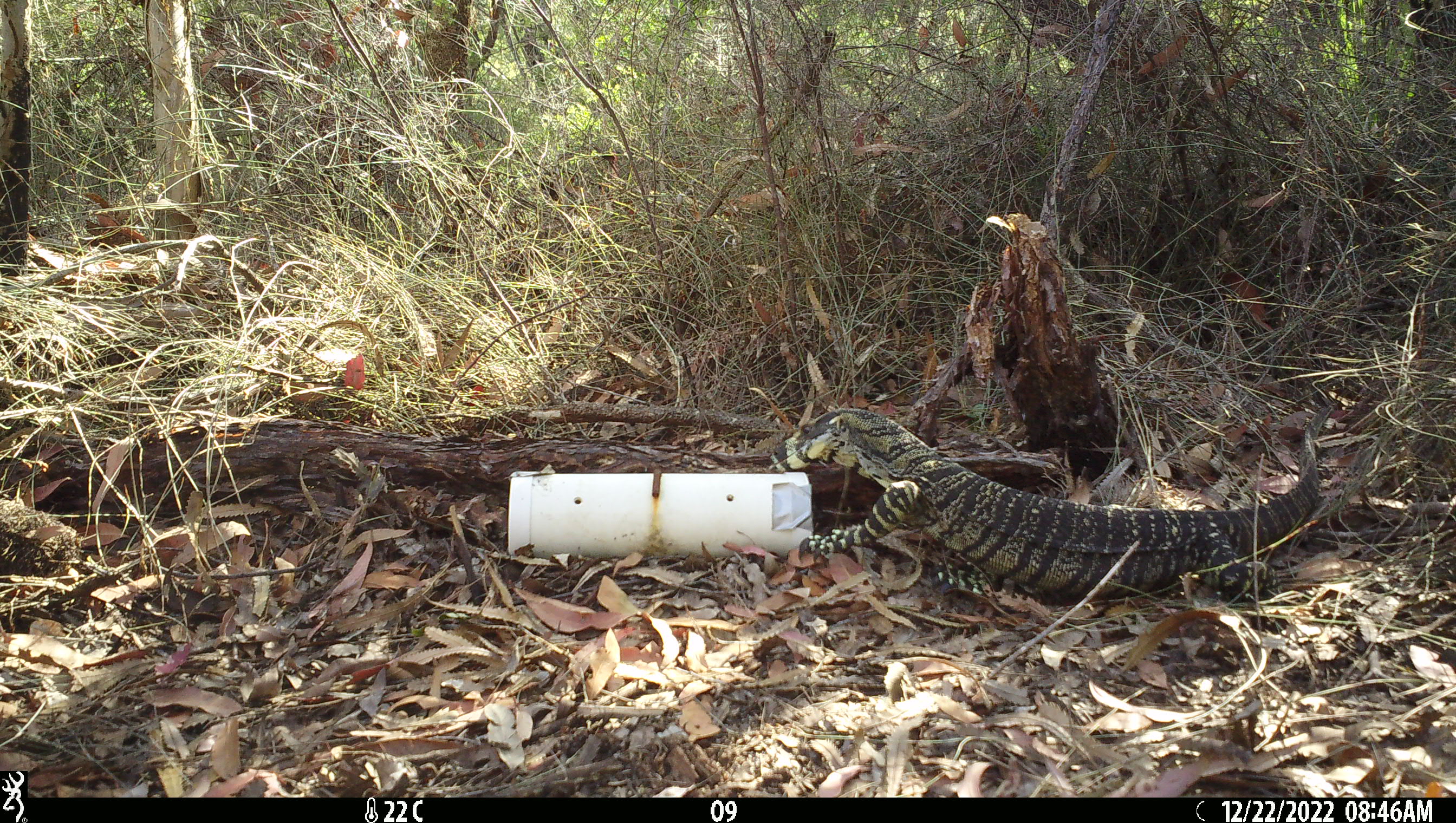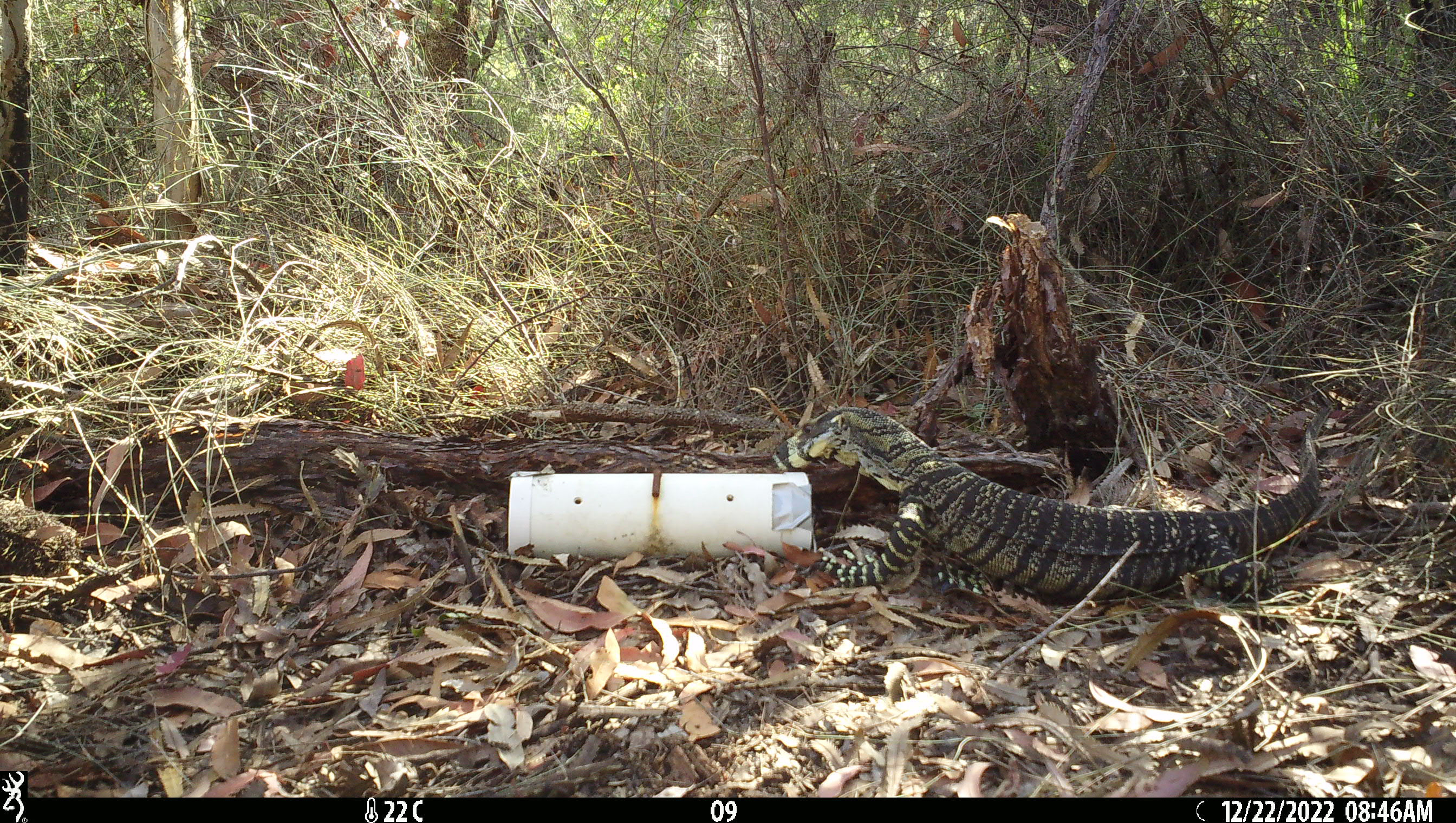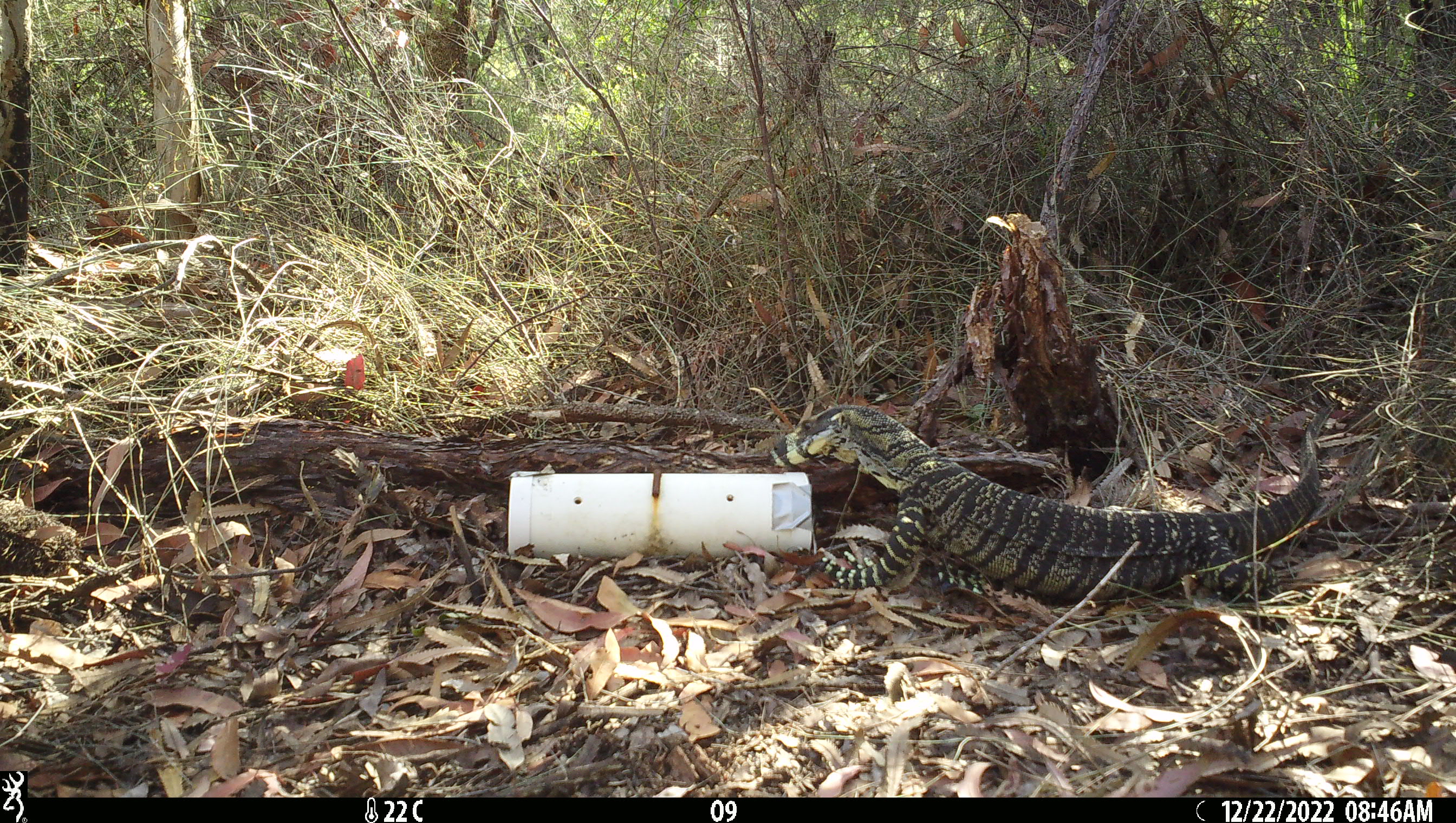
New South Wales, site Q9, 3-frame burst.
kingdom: Animalia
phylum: Chordata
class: Reptilia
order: Squamata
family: Varanidae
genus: Varanus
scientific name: Varanus varius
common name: lace monitor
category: goanna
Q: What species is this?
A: Goanna (lace monitor) (Varanus varius).